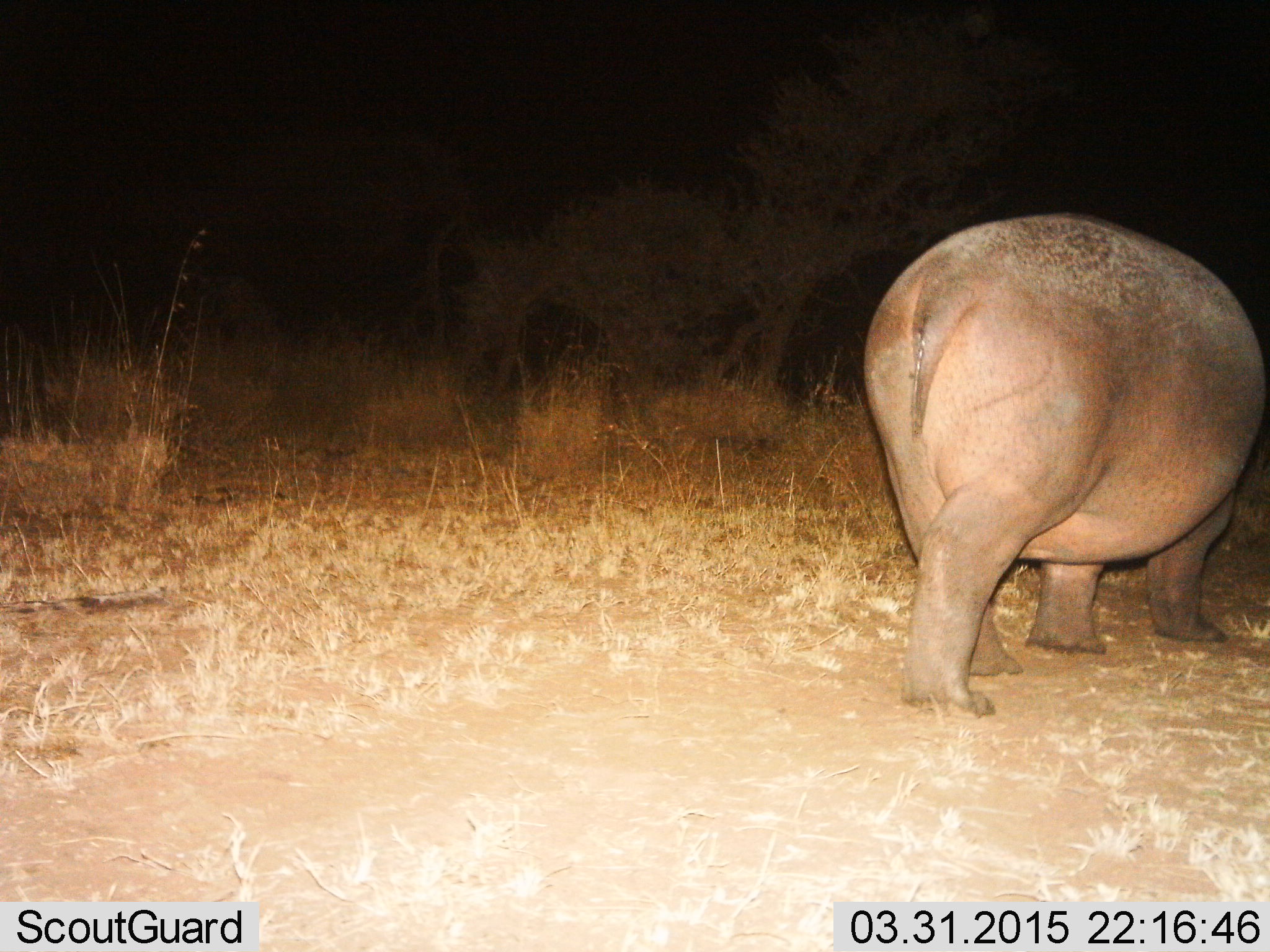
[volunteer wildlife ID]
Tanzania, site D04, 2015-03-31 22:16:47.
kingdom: Animalia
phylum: Chordata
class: Mammalia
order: Artiodactyla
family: Hippopotamidae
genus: Hippopotamus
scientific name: Hippopotamus amphibius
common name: hippopotamus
Hippopotamus (Hippopotamus amphibius), count 1. Behavior (volunteer vote fractions): standing 40%, resting 0%, moving 50%, interacting 0%. Young present (vote fraction): 0%. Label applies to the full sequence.